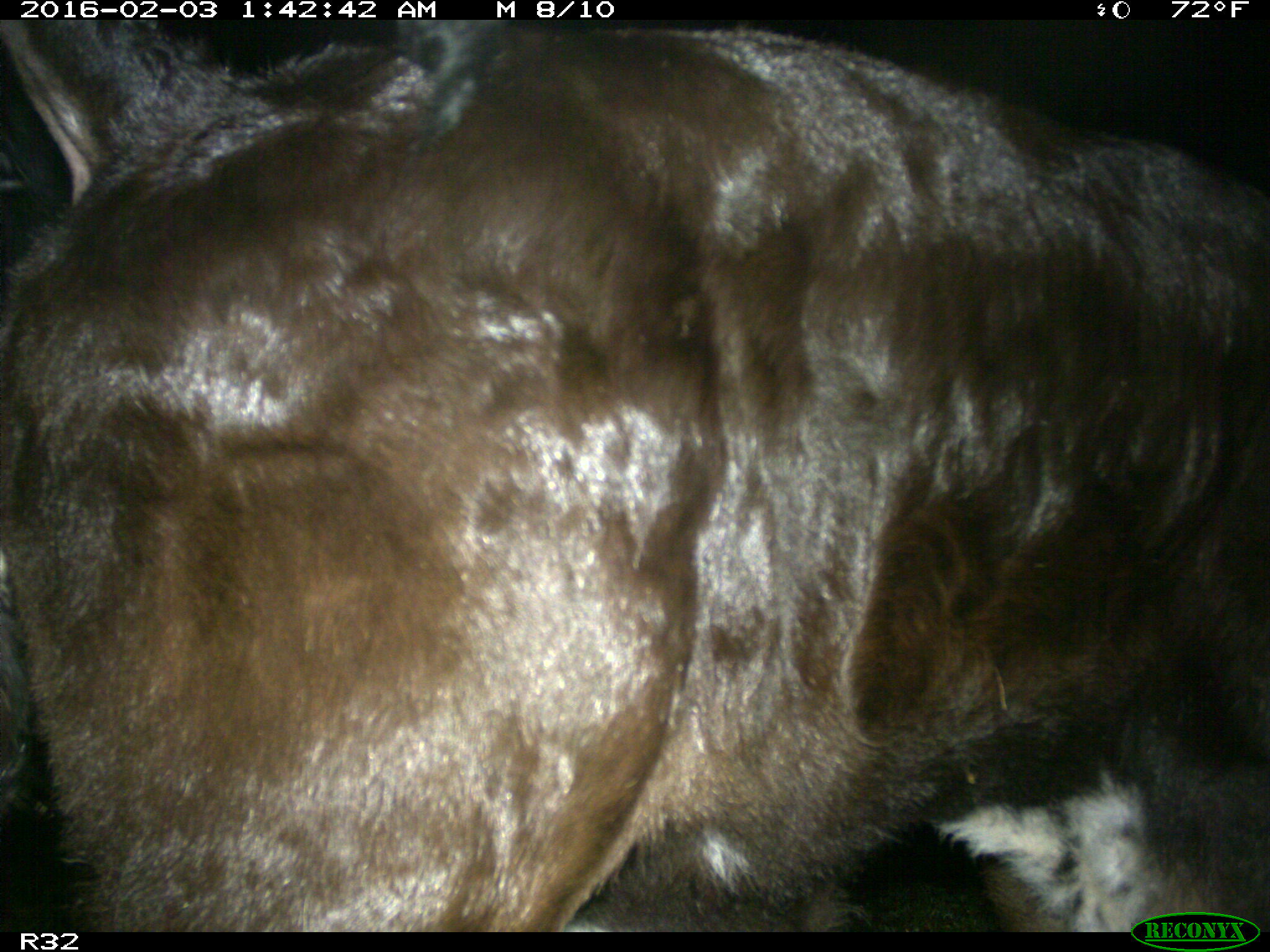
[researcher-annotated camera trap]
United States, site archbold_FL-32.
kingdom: Animalia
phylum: Chordata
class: Mammalia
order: Artiodactyla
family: Bovidae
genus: Bos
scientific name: Bos taurus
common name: domestic cow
Bos taurus (domestic cow).